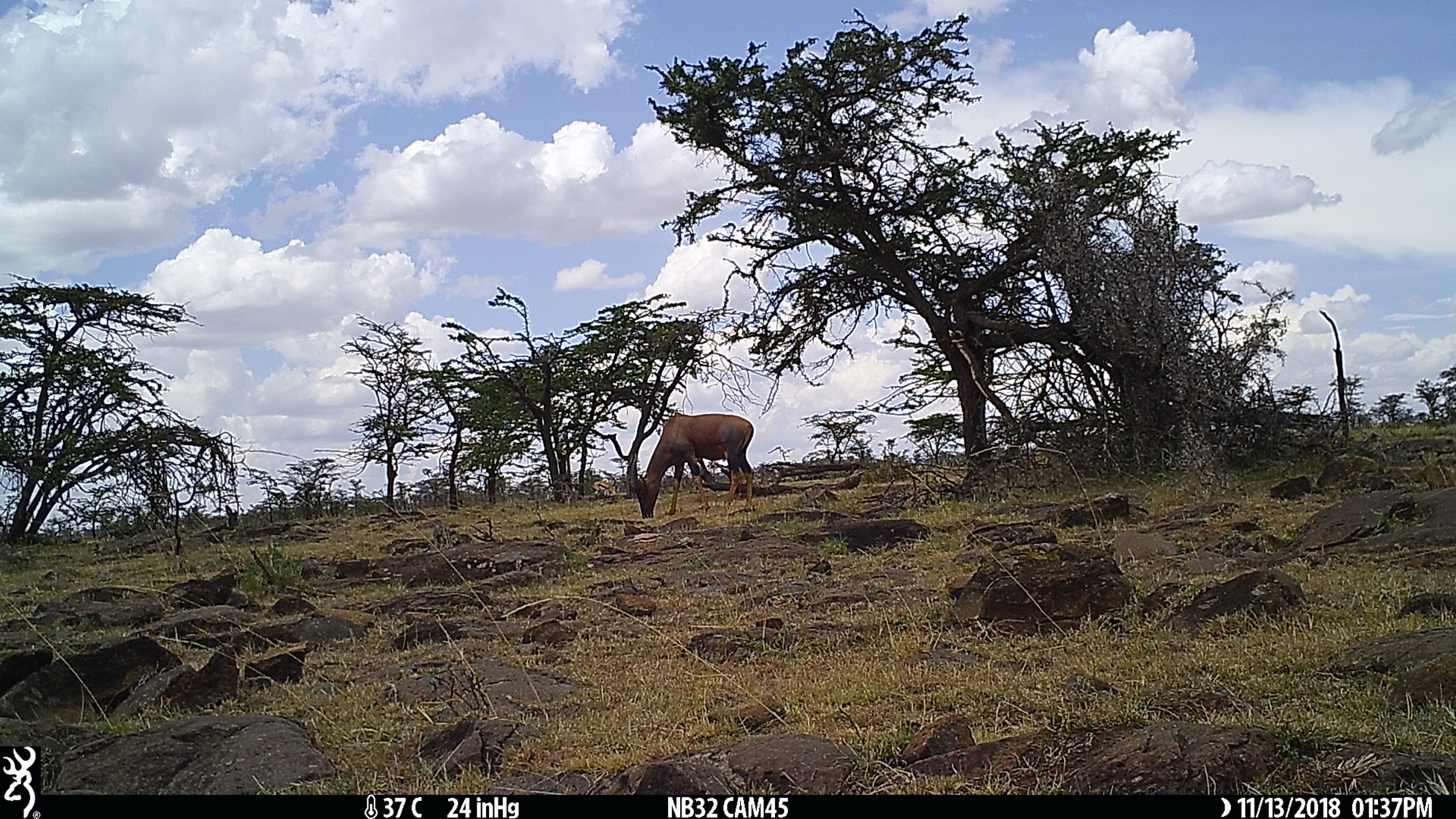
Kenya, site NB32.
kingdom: Animalia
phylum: Chordata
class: Mammalia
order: Artiodactyla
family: Bovidae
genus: Damaliscus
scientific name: Damaliscus lunatus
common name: topi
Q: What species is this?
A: Topi (Damaliscus lunatus).